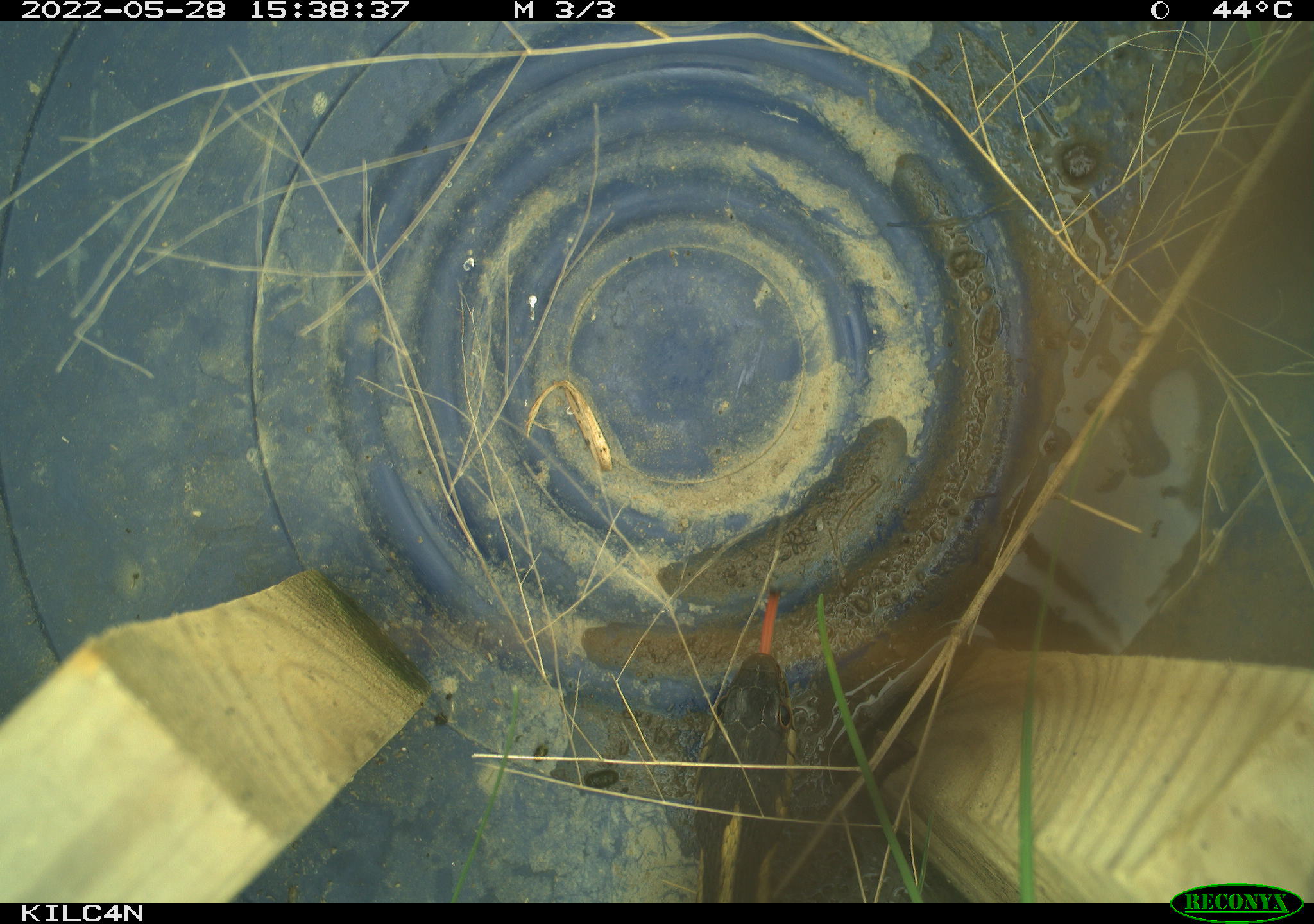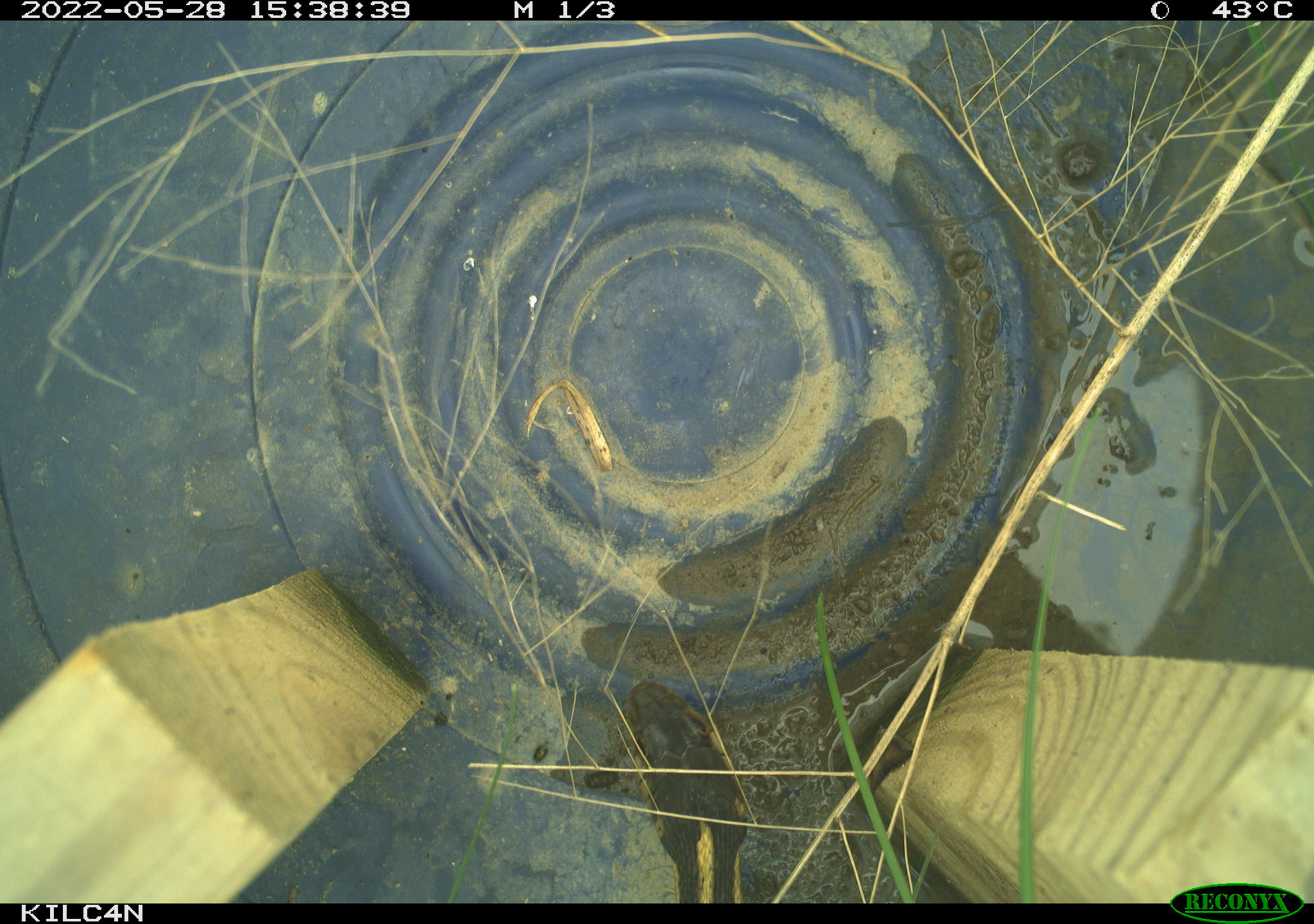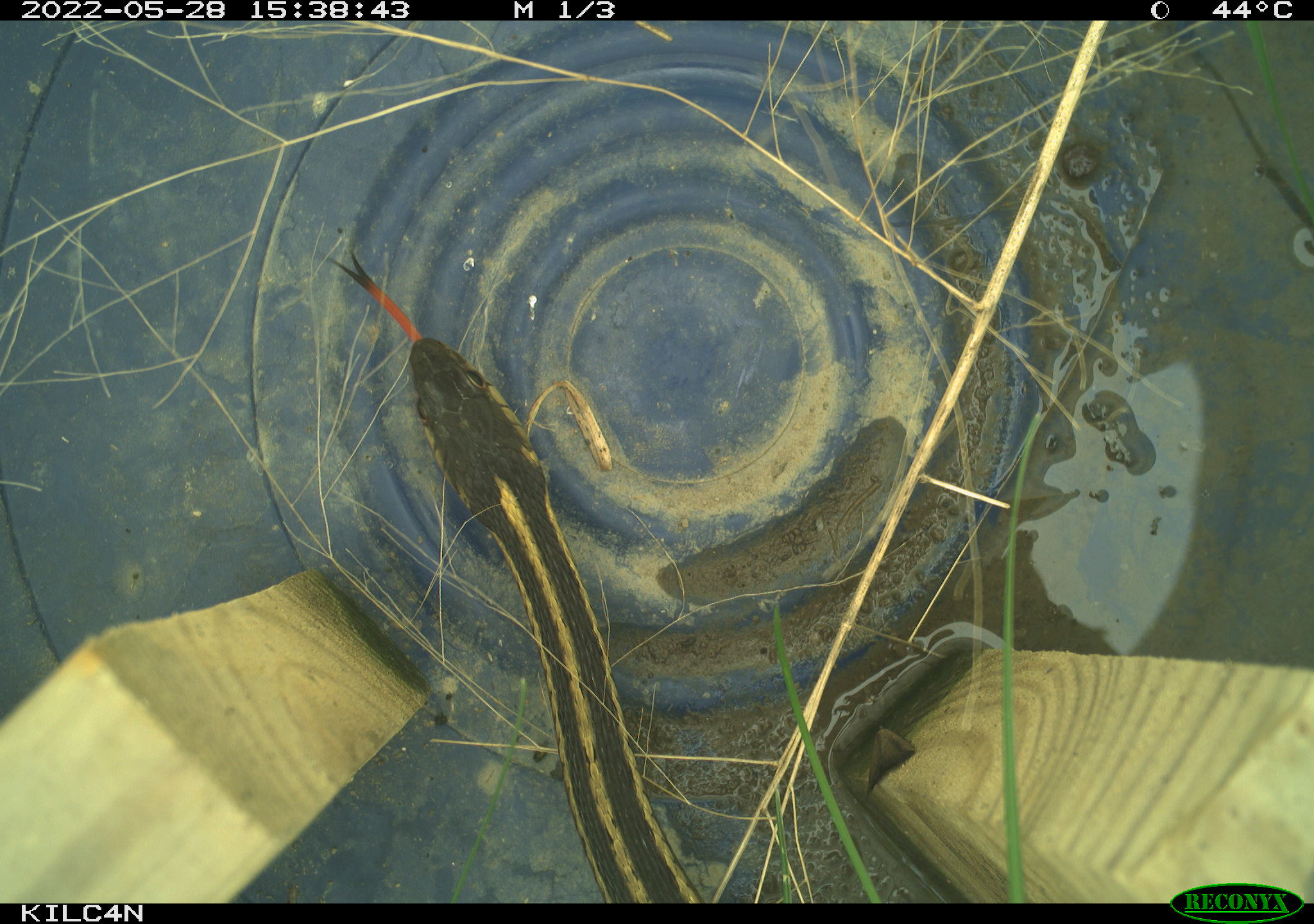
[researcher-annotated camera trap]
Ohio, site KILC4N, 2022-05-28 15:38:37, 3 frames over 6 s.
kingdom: Animalia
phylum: Chordata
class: Reptilia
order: Squamata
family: Colubridae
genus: Thamnophis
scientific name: Thamnophis sirtalis sirtalis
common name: eastern gartersnake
Eastern gartersnake (Thamnophis sirtalis sirtalis).